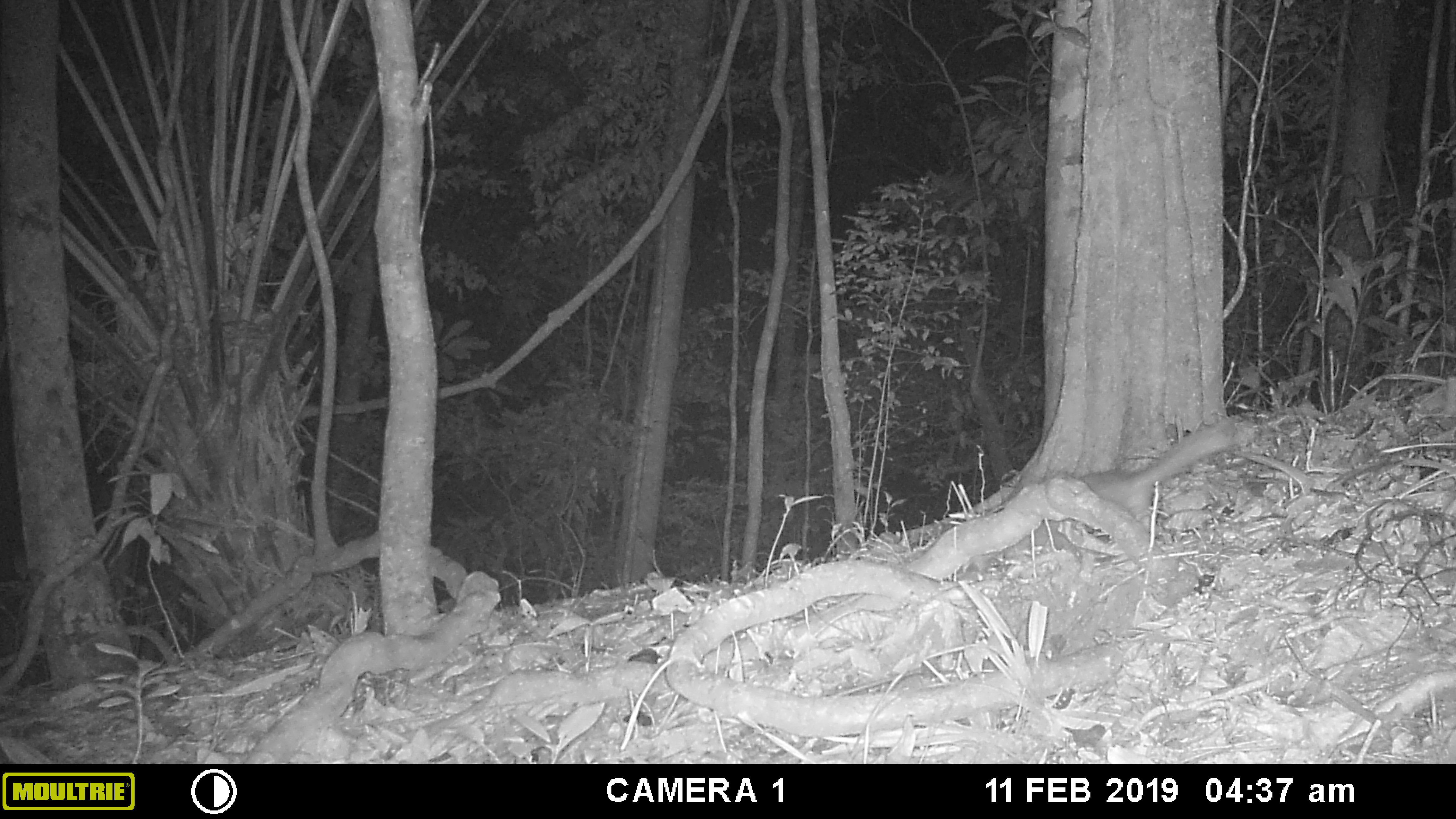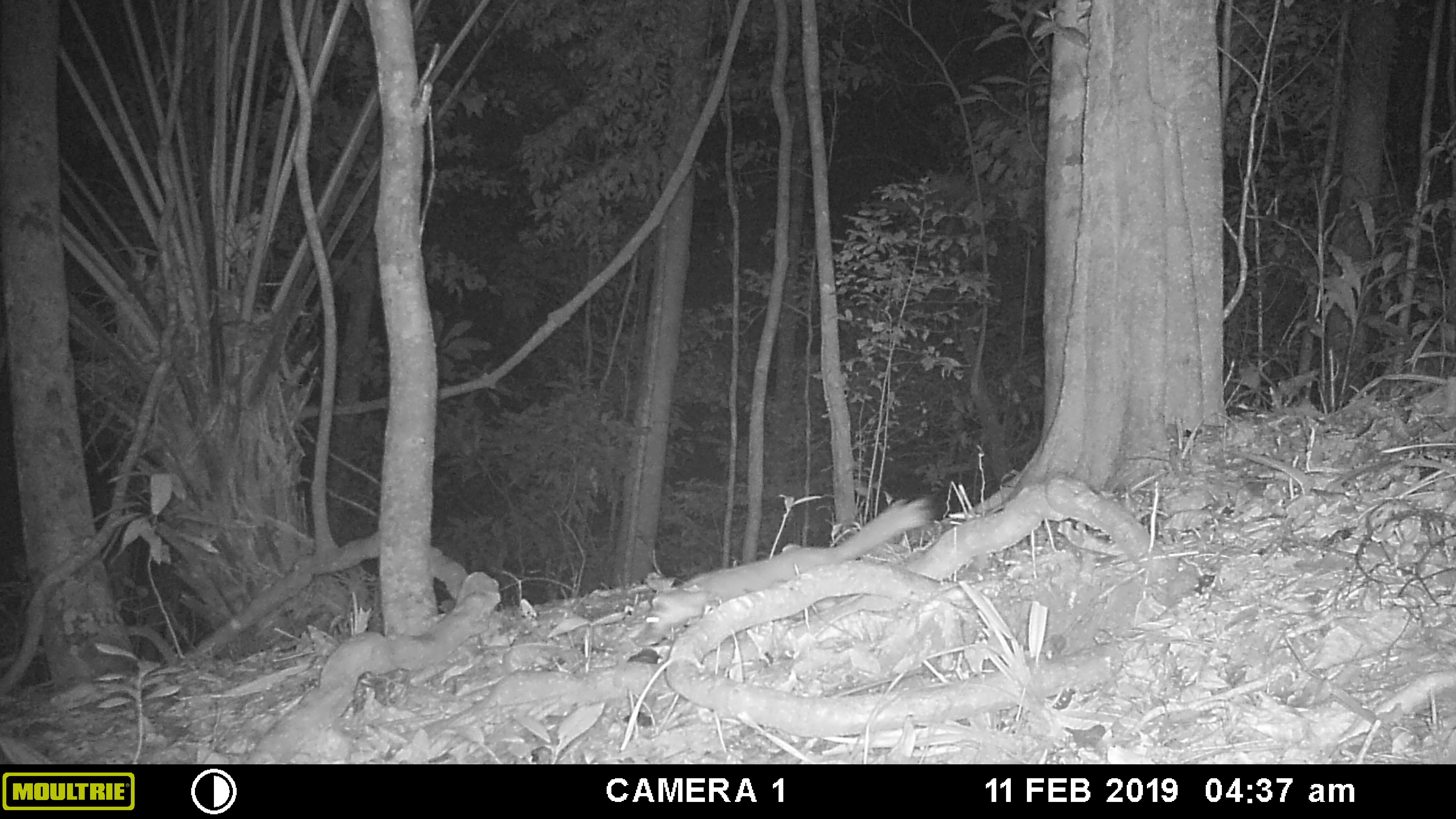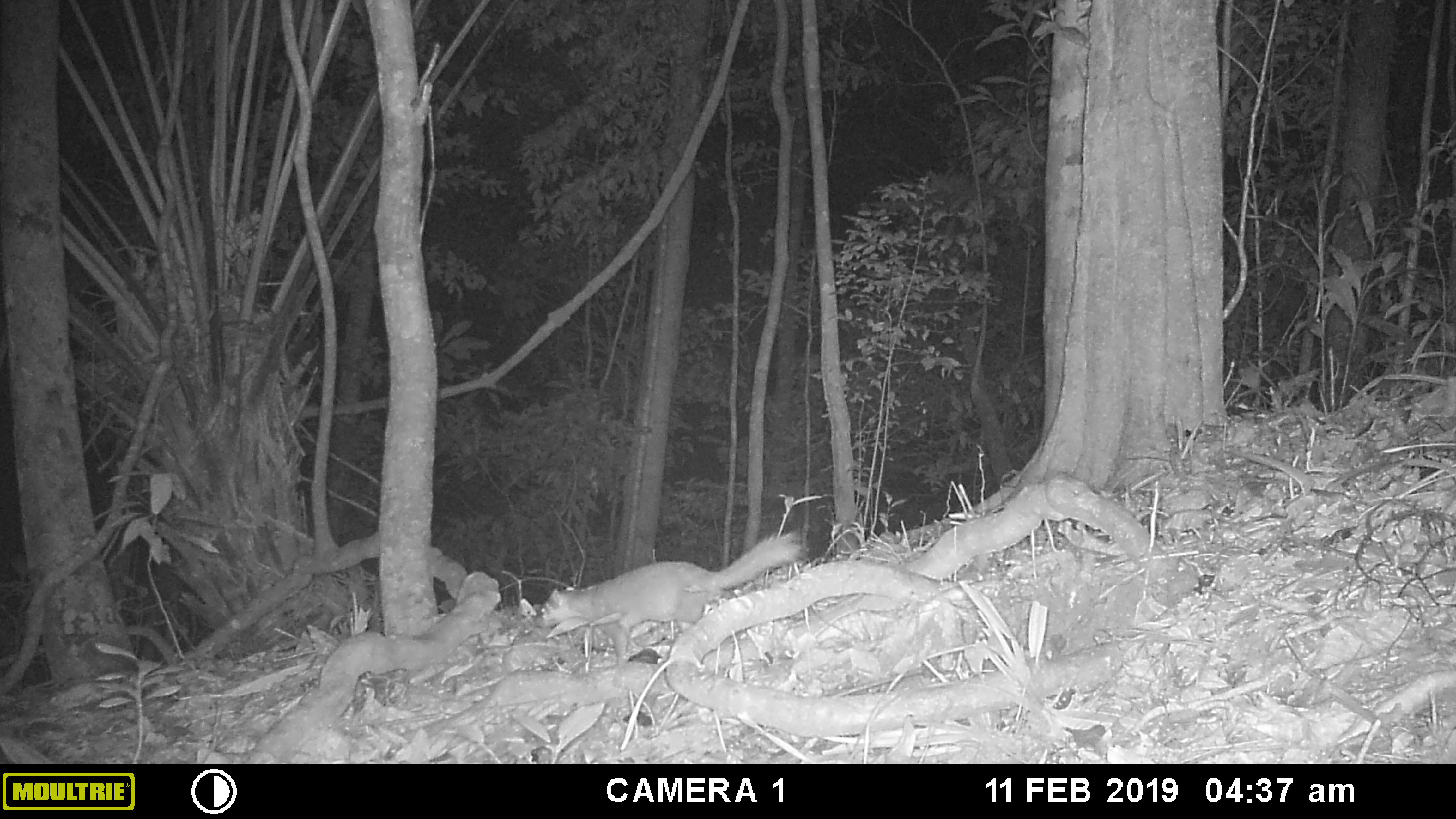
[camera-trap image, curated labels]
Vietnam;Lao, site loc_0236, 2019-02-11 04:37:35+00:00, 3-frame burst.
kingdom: Animalia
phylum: Chordata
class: Mammalia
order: Carnivora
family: Mustelidae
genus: Melogale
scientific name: Melogale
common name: ferret badger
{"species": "ferret badger (Melogale)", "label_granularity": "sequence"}